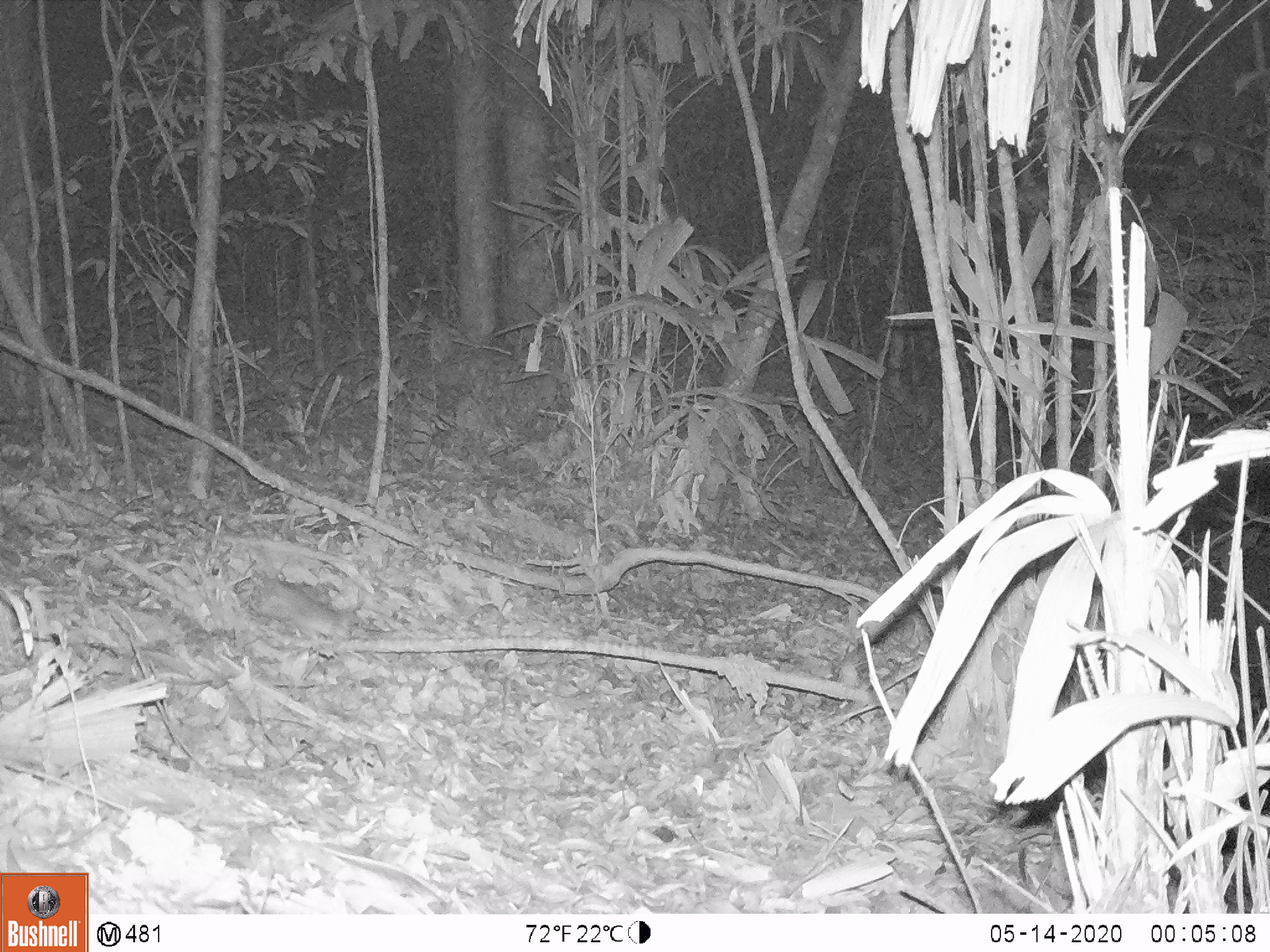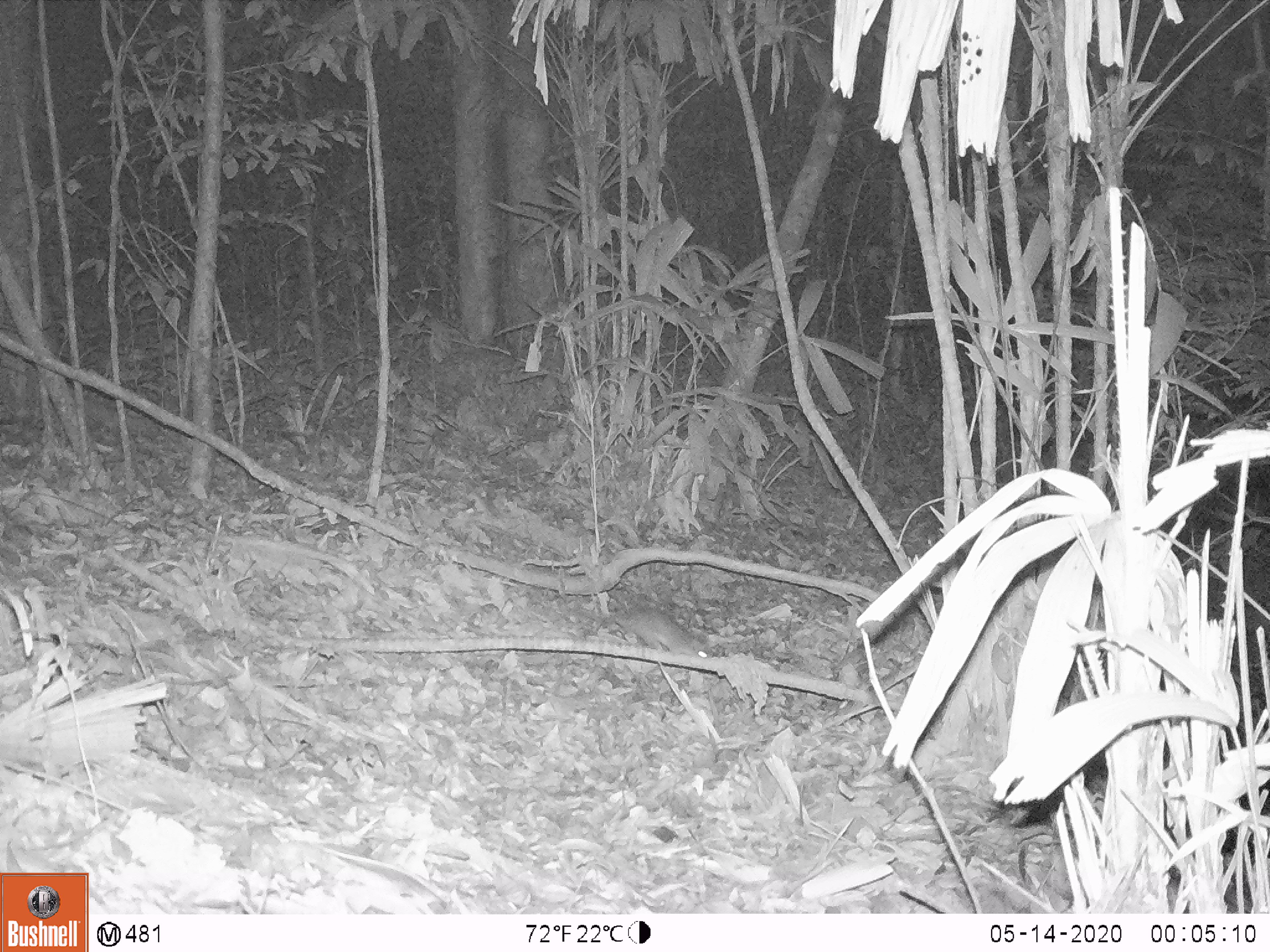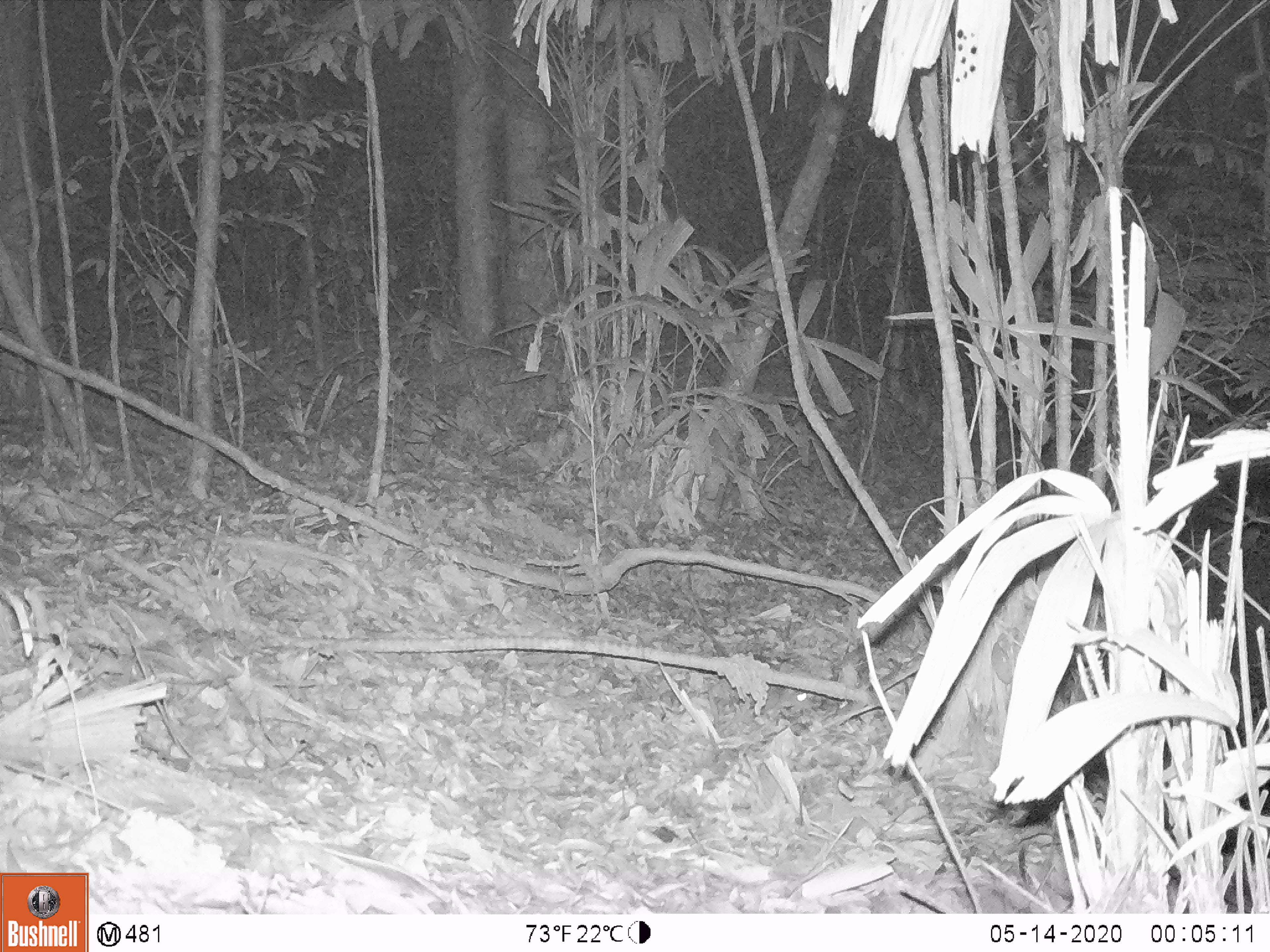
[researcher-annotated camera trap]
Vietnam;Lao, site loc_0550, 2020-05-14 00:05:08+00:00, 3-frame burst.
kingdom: Animalia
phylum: Chordata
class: Mammalia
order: Rodentia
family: Muridae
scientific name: Muridae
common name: old-world mice and rats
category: unidentified murid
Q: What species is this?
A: Unidentified murid (old-world mice and rats) (Muridae).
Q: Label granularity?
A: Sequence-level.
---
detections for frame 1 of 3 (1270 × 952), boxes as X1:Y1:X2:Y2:
unidentified murid: 250:526:357:645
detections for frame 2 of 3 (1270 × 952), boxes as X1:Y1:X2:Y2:
unidentified murid: 612:605:710:658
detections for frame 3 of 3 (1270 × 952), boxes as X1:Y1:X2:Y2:
unidentified murid: 769:684:815:712